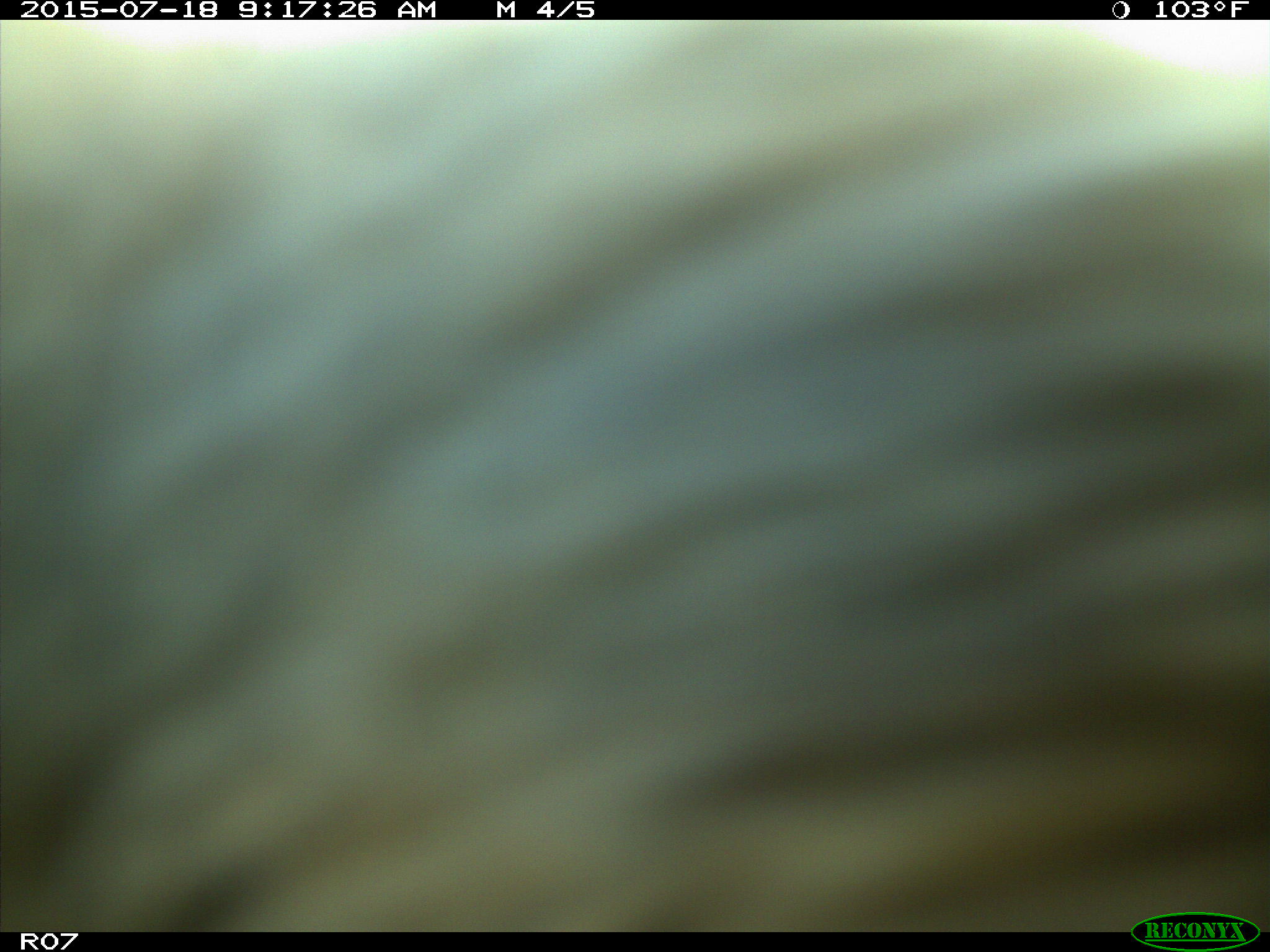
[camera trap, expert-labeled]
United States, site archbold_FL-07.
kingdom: Animalia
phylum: Chordata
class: Mammalia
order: Artiodactyla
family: Bovidae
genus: Bos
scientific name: Bos taurus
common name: domestic cow